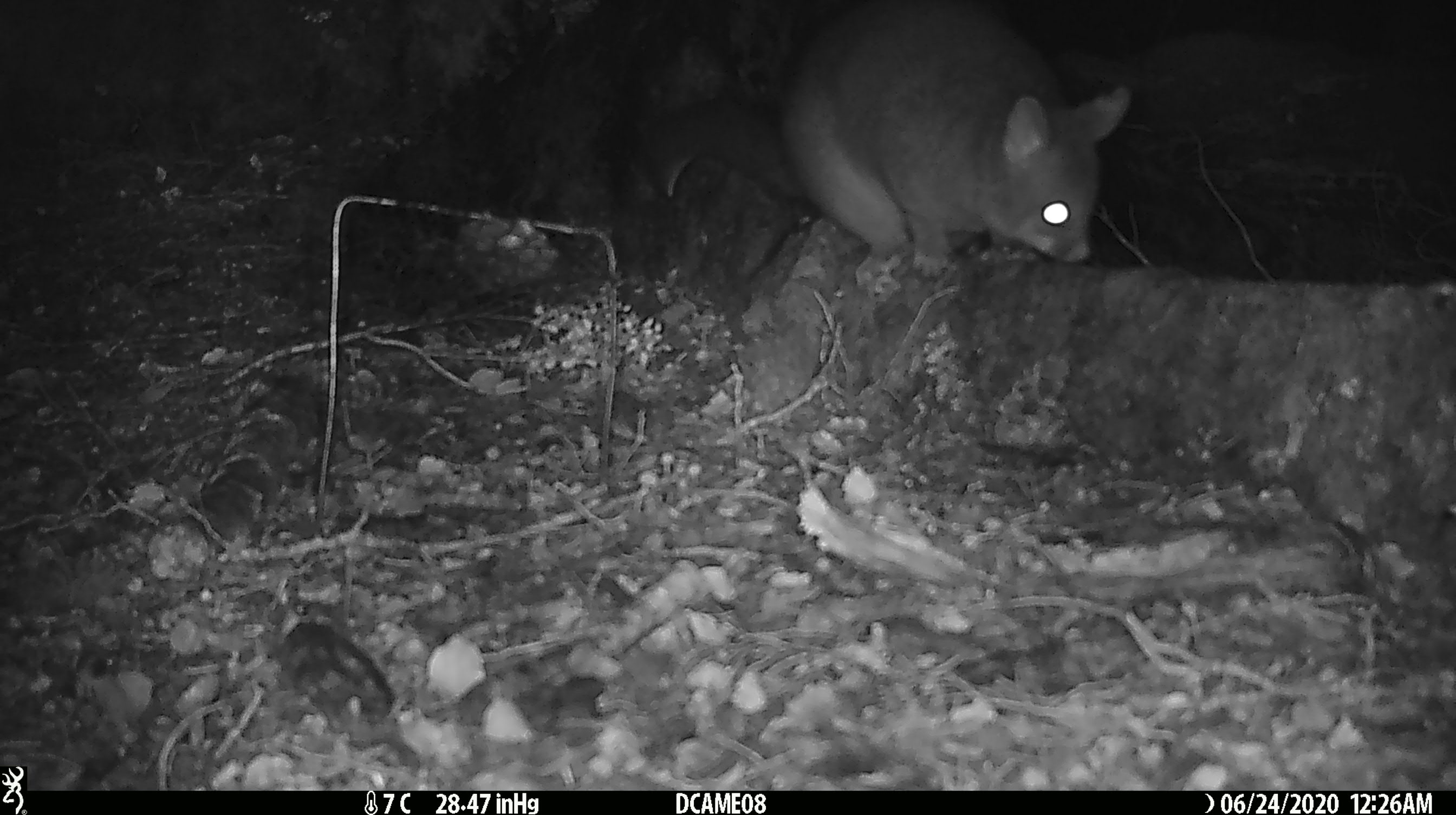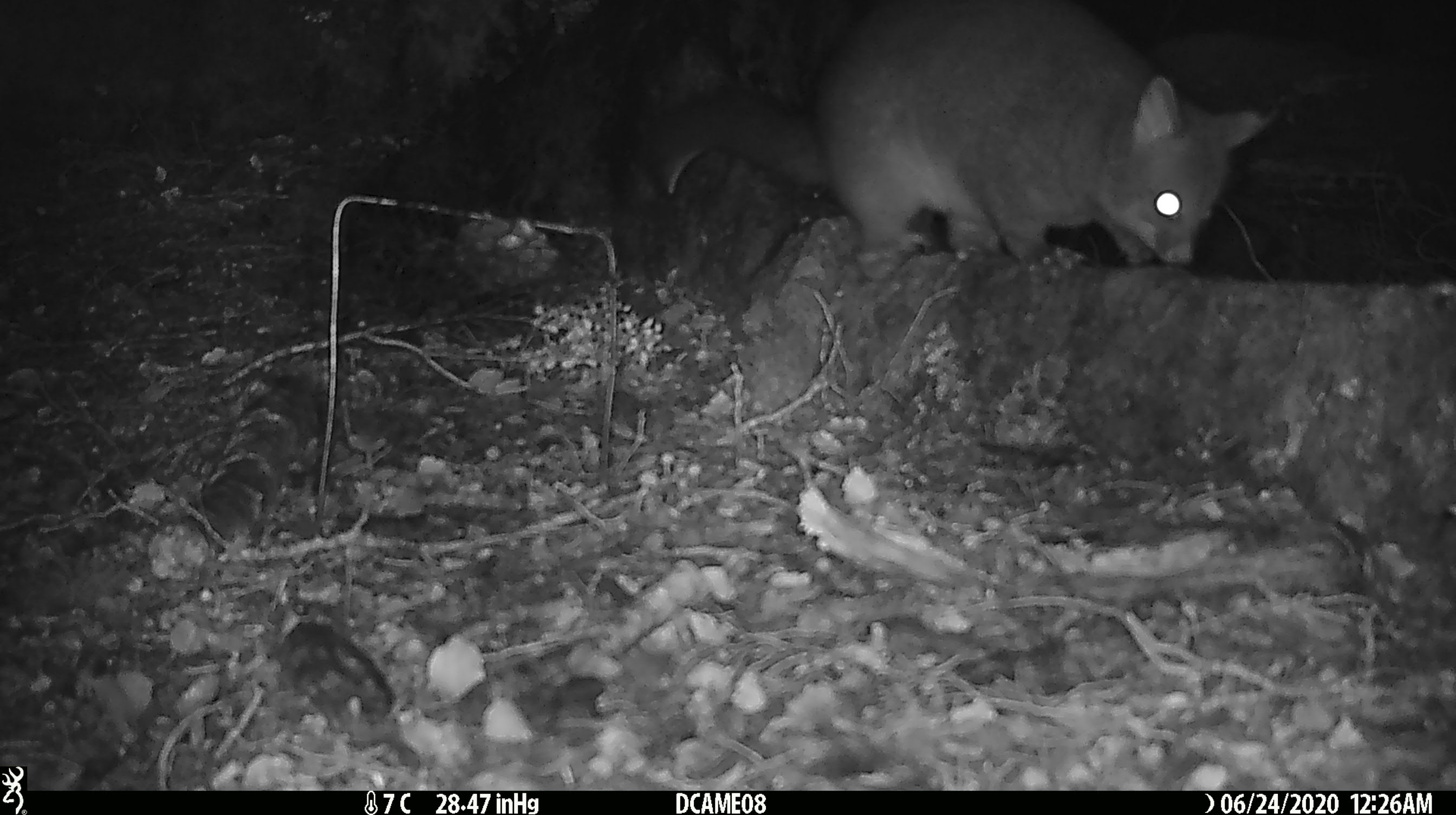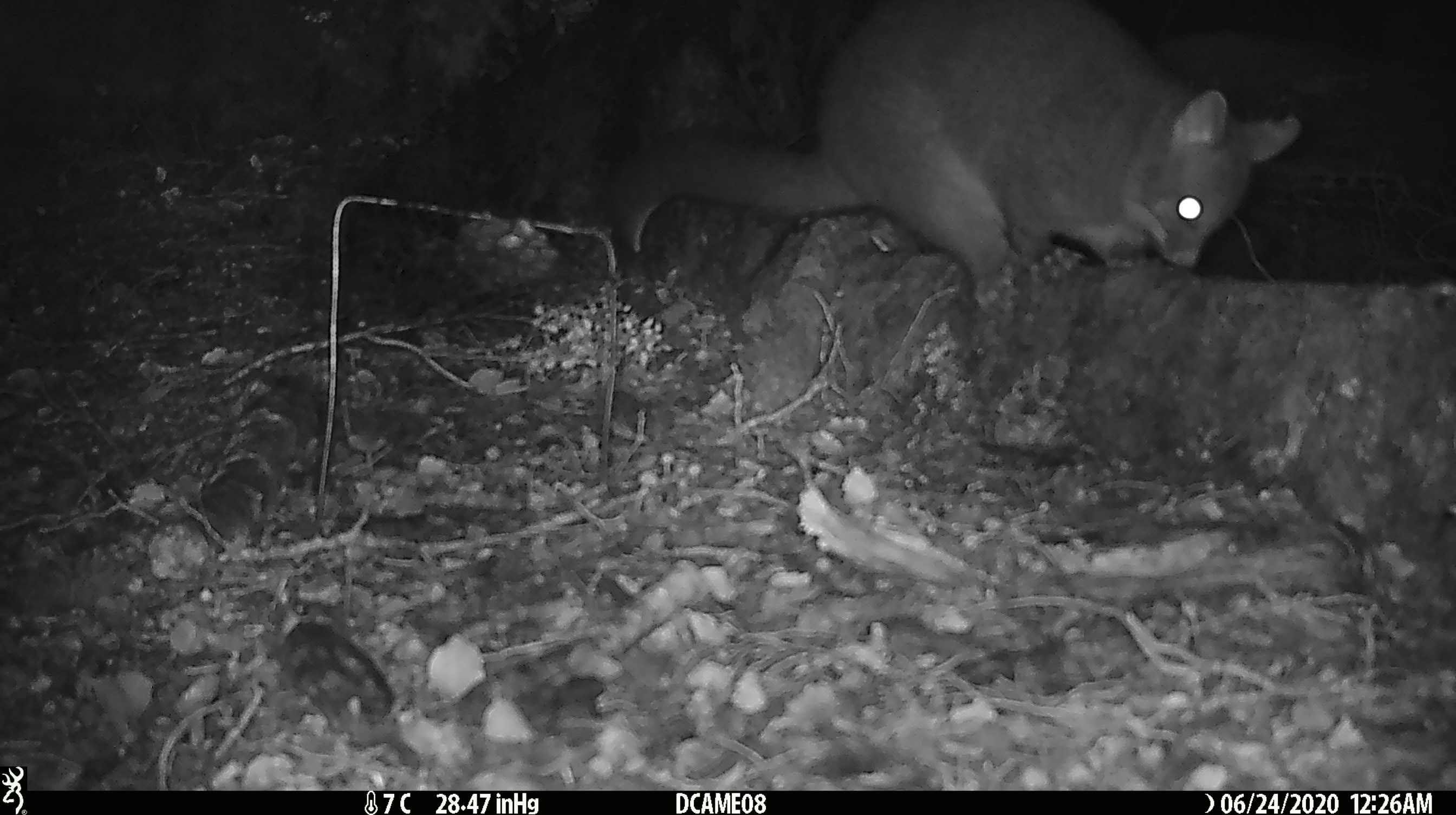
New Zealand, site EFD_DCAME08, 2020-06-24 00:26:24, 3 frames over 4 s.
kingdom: Animalia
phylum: Chordata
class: Mammalia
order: Diprotodontia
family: Phalangeridae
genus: Trichosurus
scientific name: Trichosurus vulpecula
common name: common brushtail possum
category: possum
Possum (common brushtail possum) (Trichosurus vulpecula).